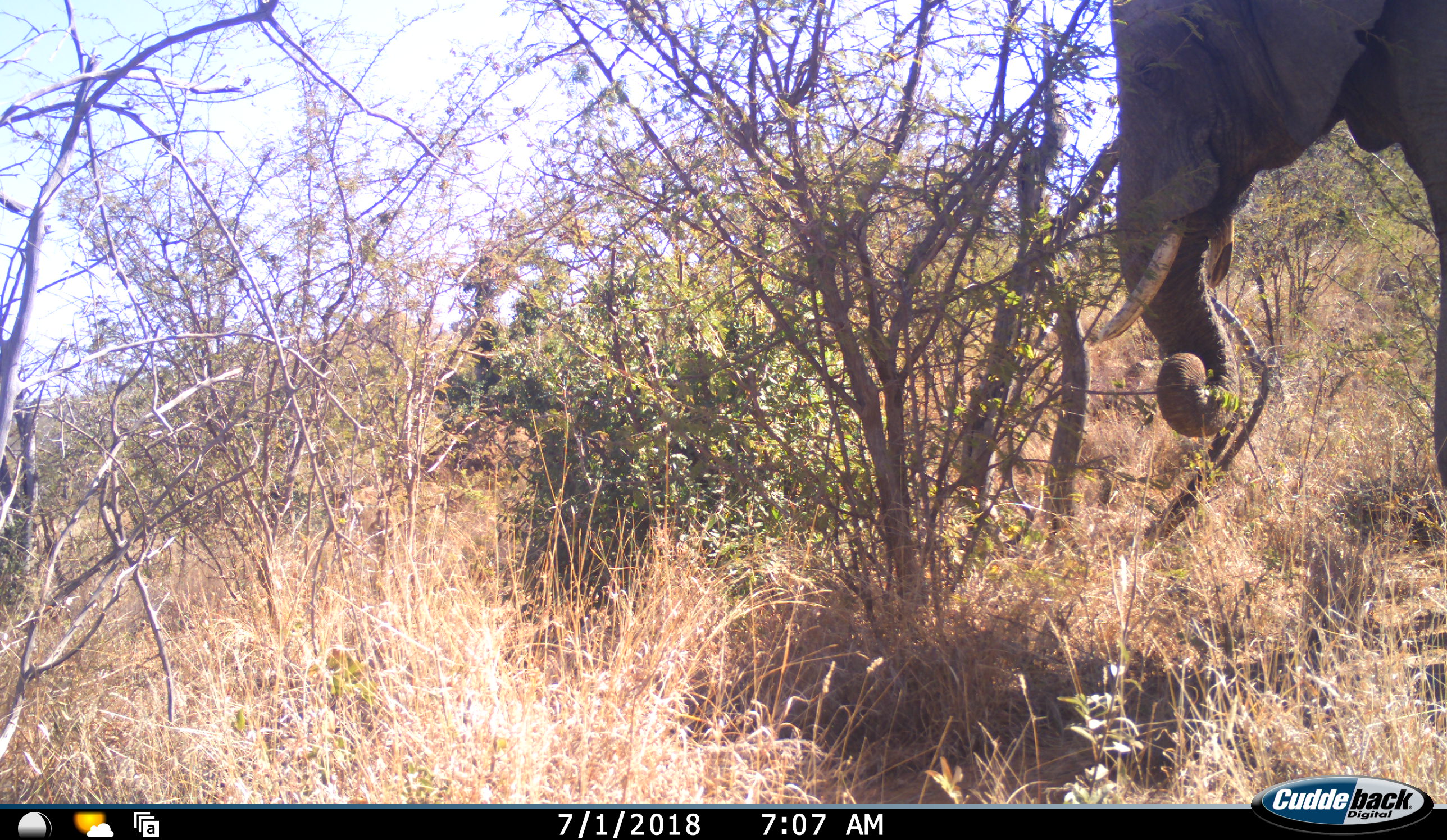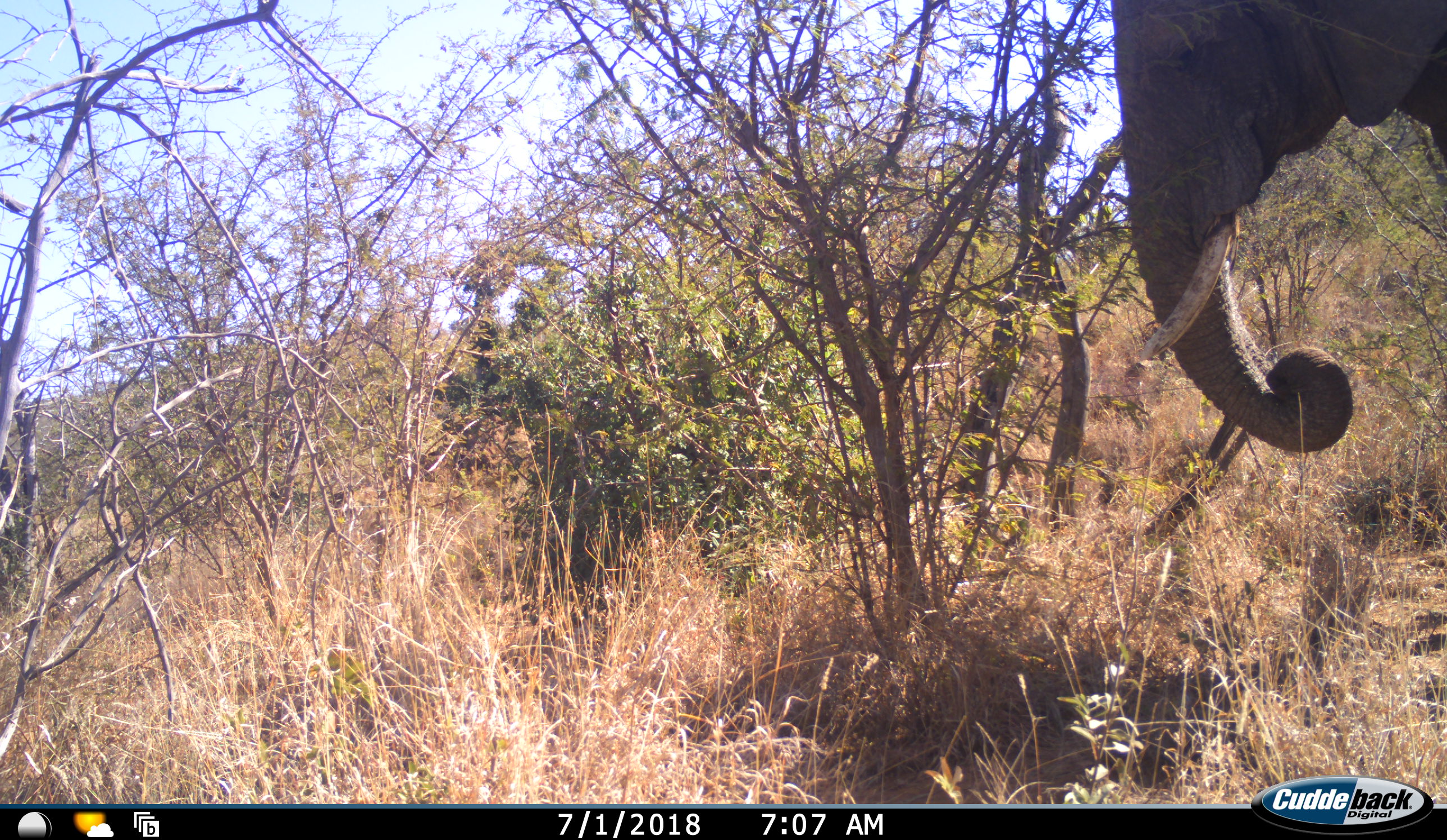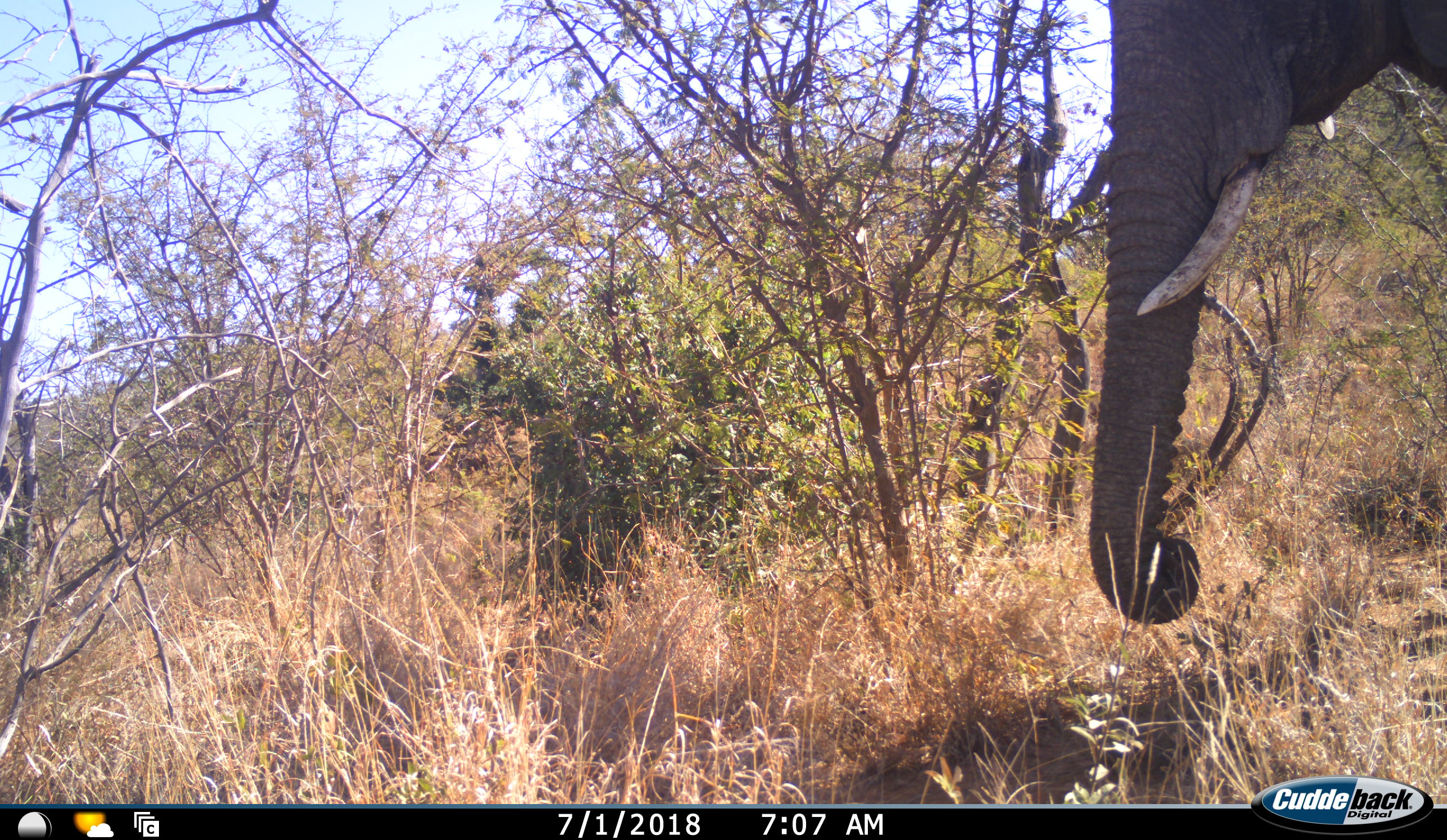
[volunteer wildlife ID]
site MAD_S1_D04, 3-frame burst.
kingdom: Animalia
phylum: Chordata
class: Mammalia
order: Proboscidea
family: Elephantidae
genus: Loxodonta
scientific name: Loxodonta africana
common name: african bush elephant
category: elephant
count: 1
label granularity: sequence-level